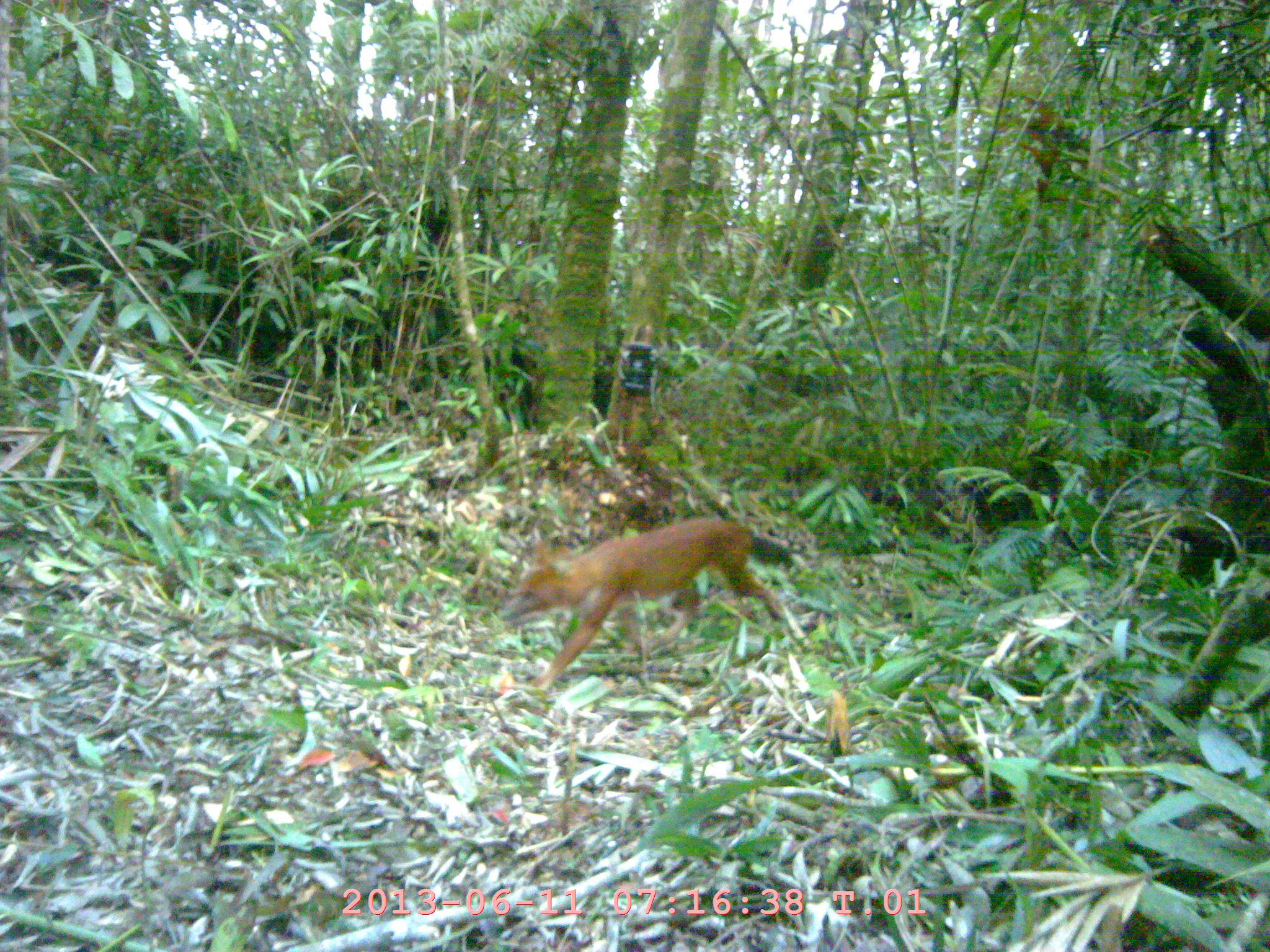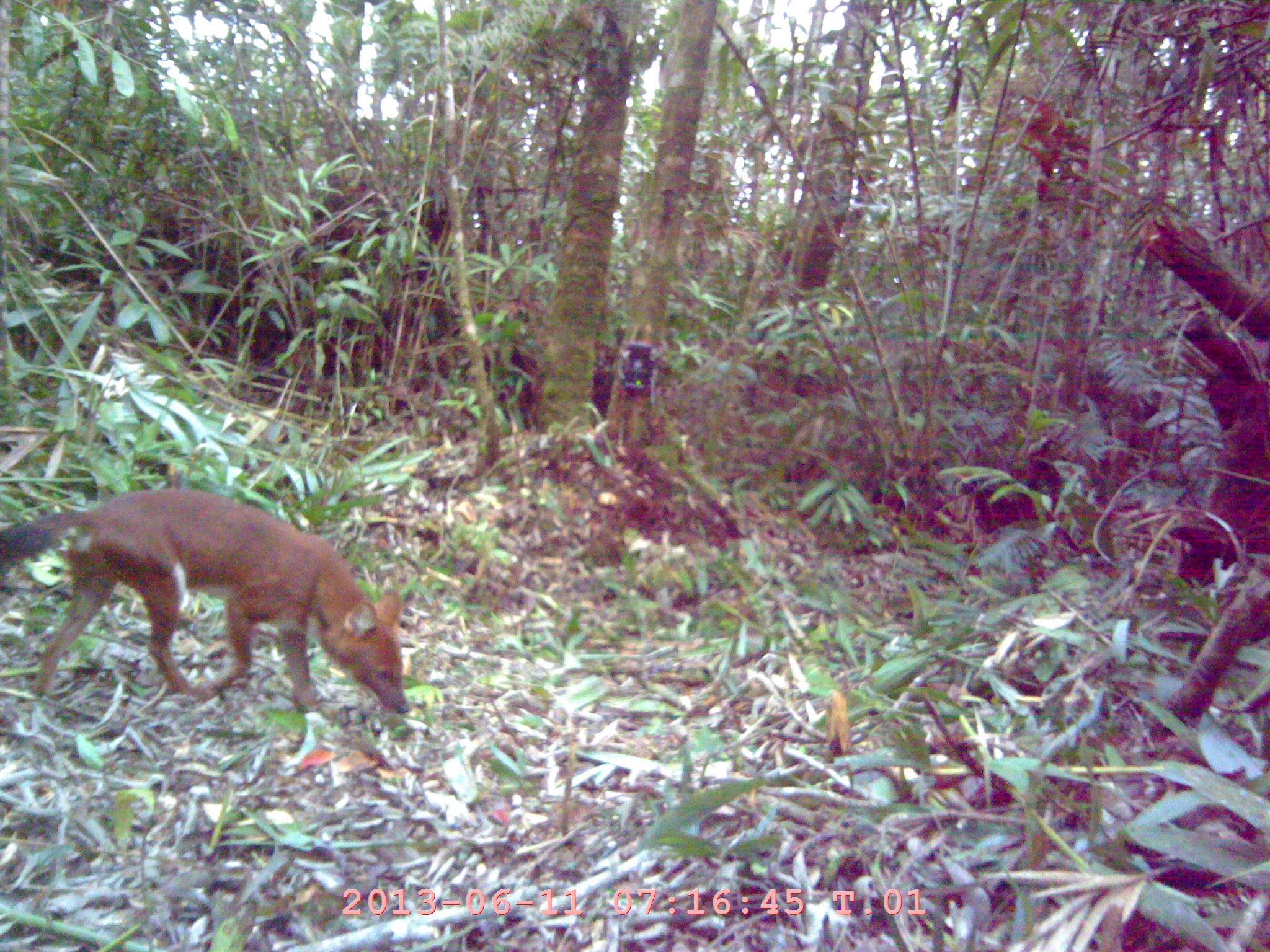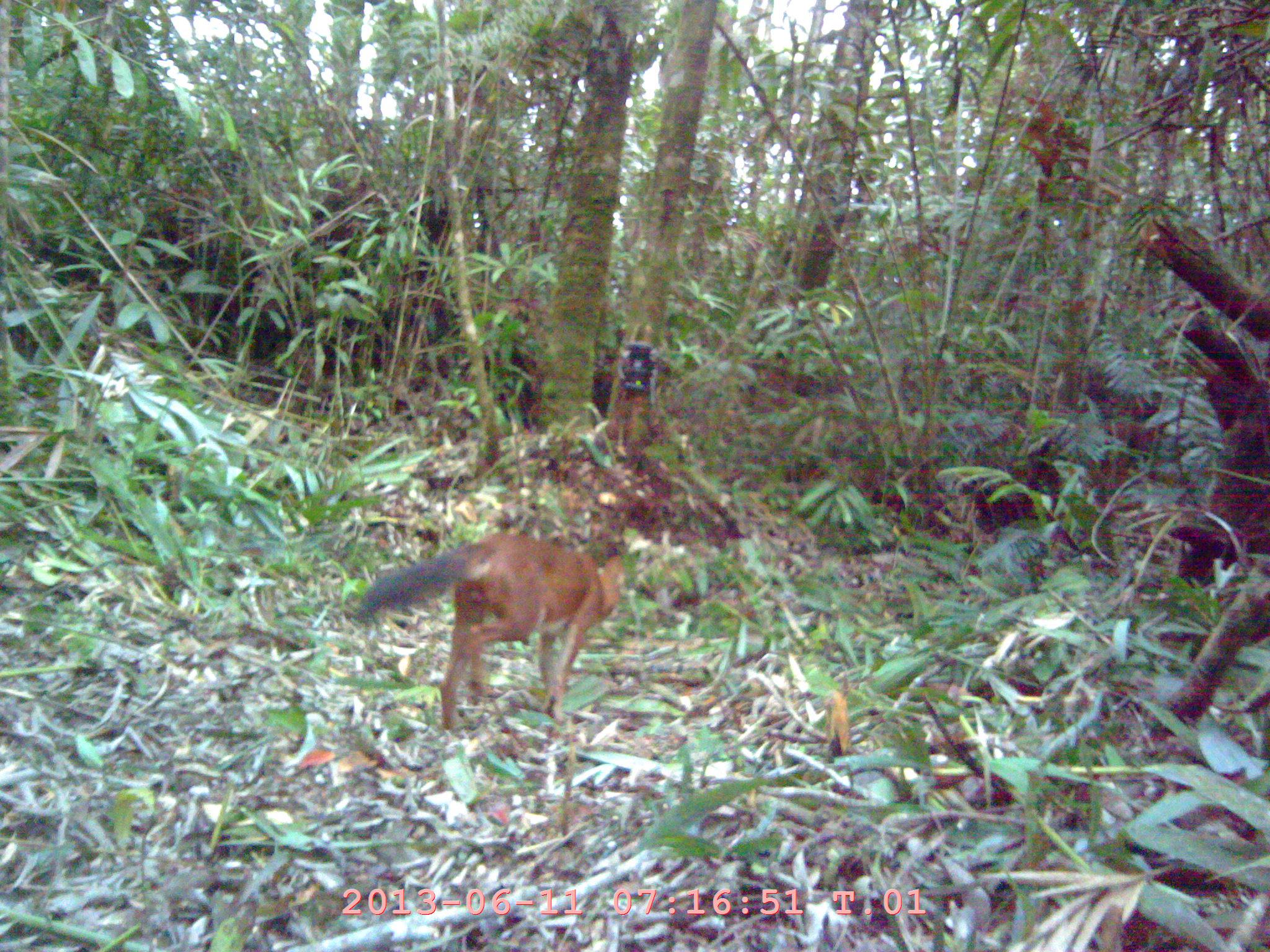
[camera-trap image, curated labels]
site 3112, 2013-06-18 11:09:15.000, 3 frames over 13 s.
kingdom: Animalia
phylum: Chordata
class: Mammalia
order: Carnivora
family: Canidae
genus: Cuon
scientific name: Cuon alpinus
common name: dhole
Cuon alpinus (dhole), count 1.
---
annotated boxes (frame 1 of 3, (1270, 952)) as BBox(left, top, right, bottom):
cuon alpinus: BBox(494, 509, 808, 692)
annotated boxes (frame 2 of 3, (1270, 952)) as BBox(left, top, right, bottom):
cuon alpinus: BBox(0, 485, 407, 715)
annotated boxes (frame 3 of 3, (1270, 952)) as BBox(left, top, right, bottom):
cuon alpinus: BBox(354, 530, 625, 727)